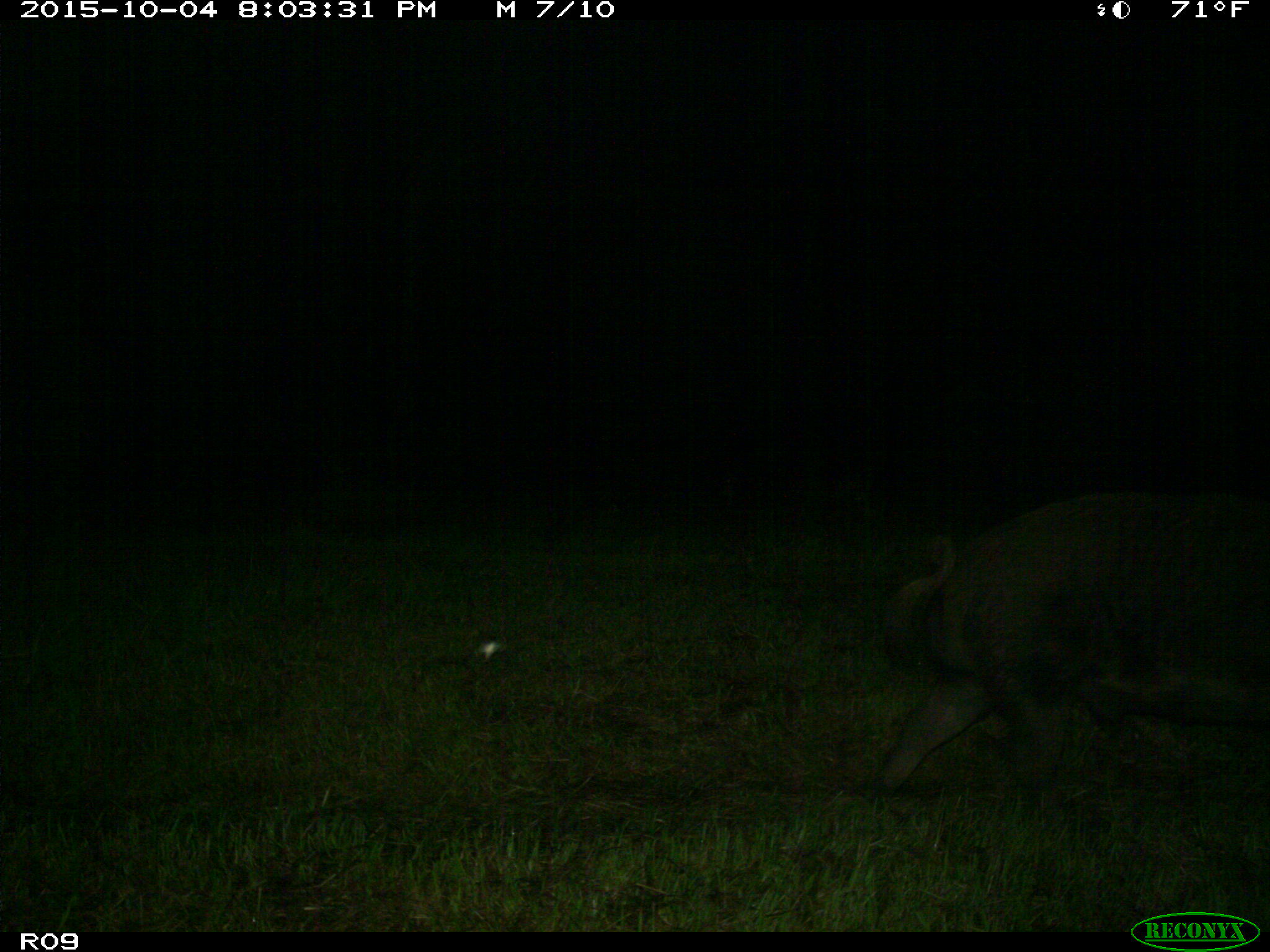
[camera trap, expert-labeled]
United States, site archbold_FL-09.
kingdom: Animalia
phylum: Chordata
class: Mammalia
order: Artiodactyla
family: Suidae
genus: Sus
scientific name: Sus scrofa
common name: wild boar